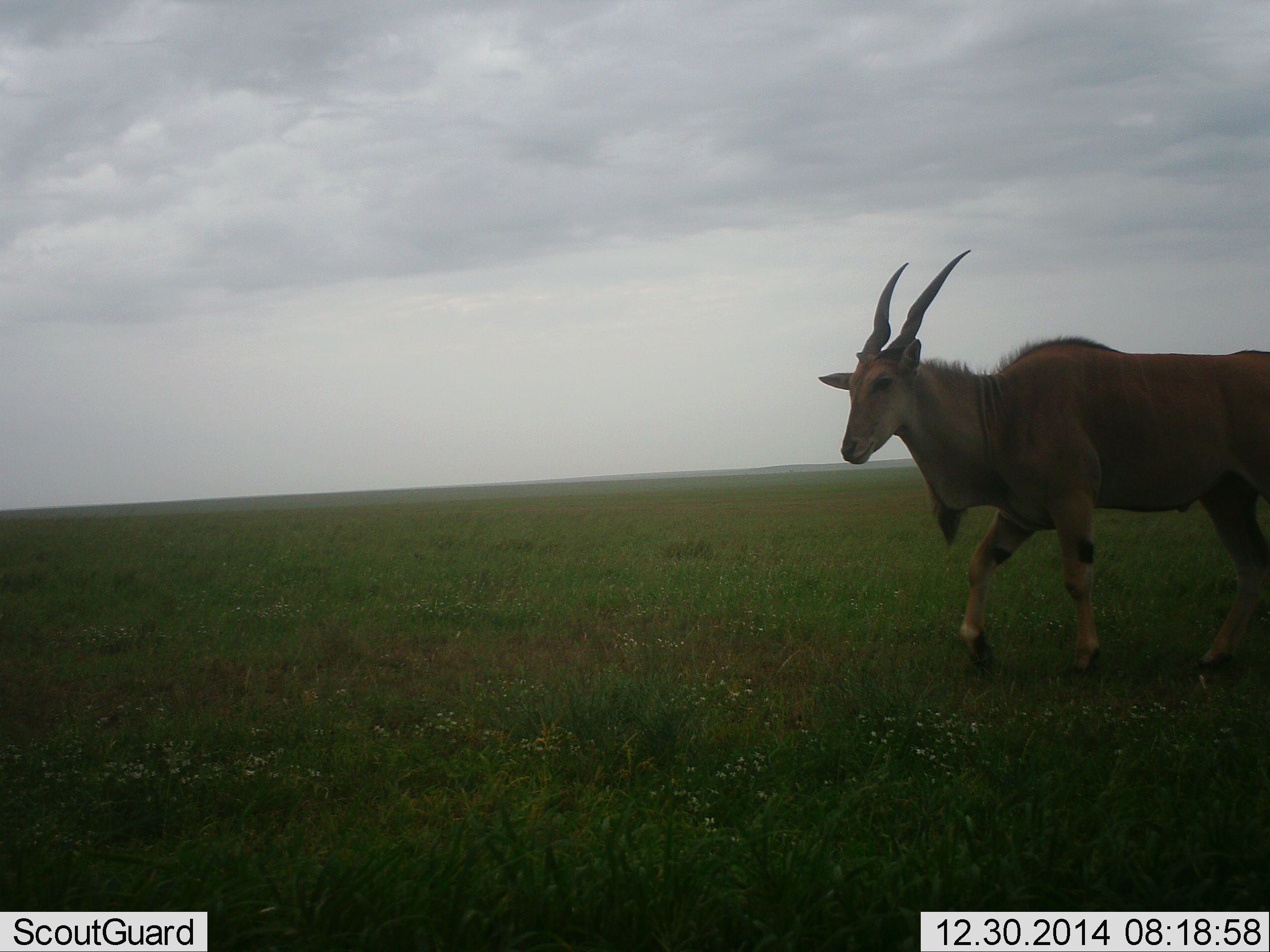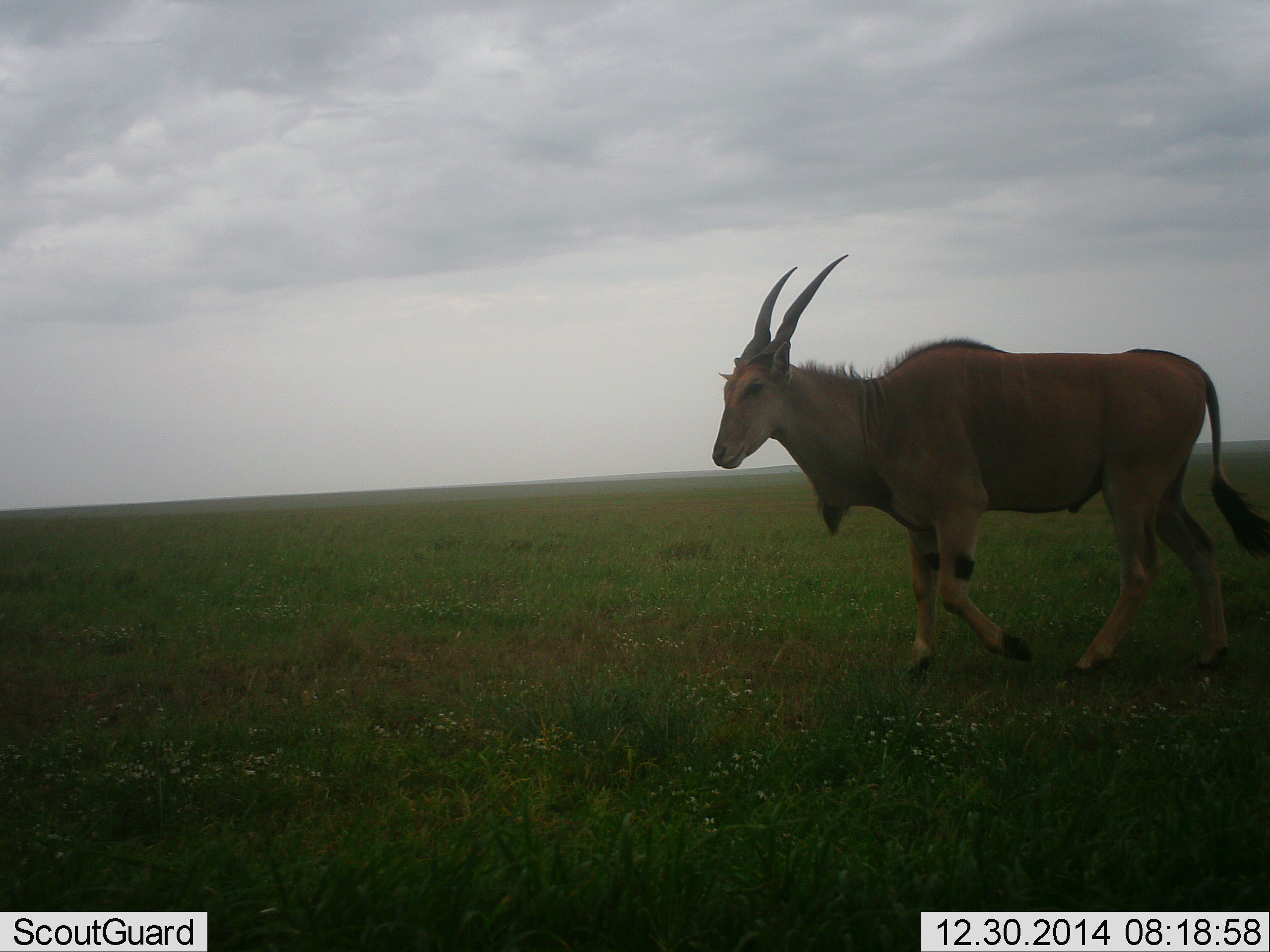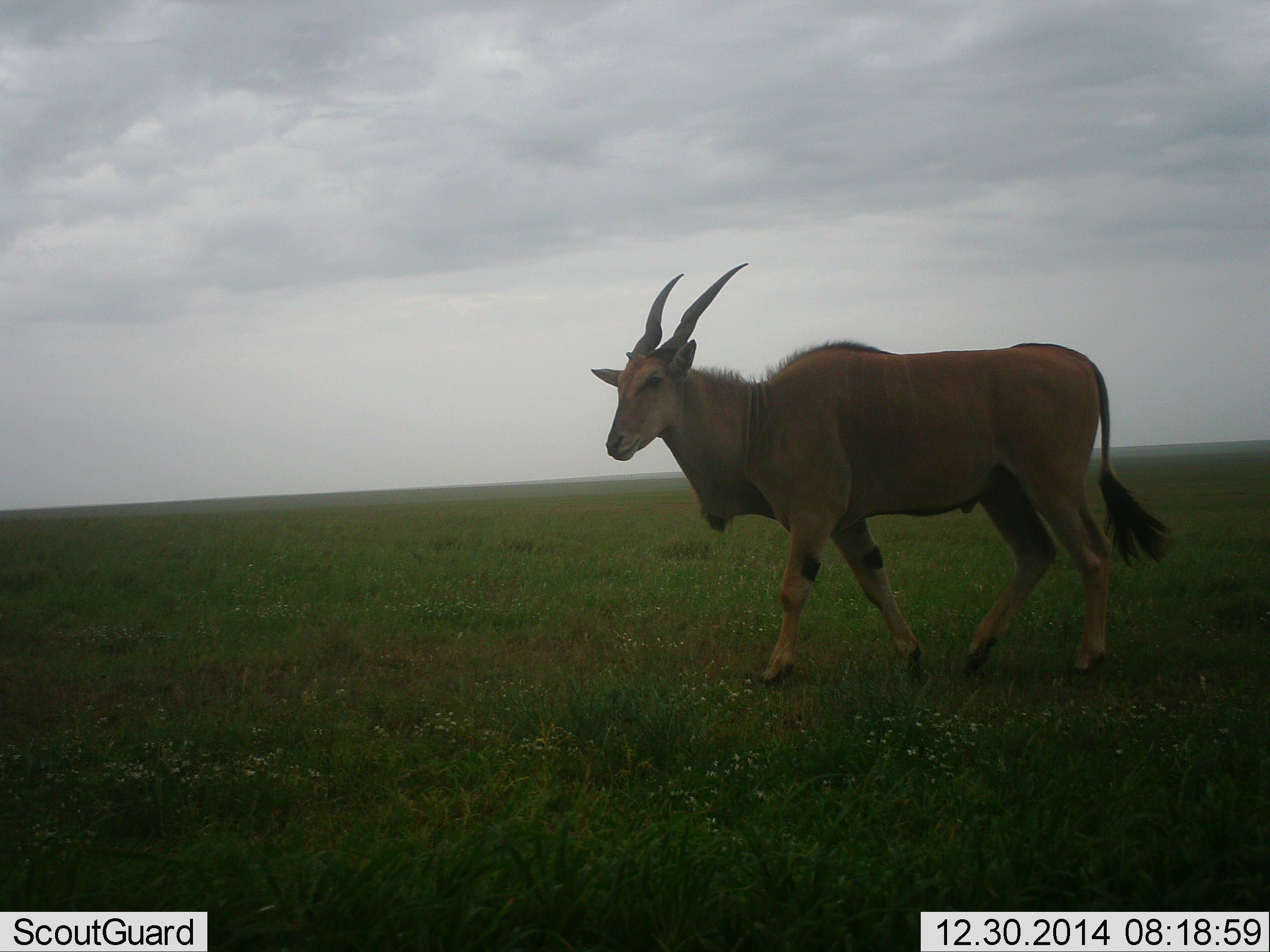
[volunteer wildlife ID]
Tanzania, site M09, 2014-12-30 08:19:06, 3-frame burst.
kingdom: Animalia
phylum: Chordata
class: Mammalia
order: Artiodactyla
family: Bovidae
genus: Tragelaphus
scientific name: Tragelaphus oryx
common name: eland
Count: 1.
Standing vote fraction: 0%.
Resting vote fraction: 0%.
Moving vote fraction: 100%.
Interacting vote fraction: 0%.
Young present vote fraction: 0%.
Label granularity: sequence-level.